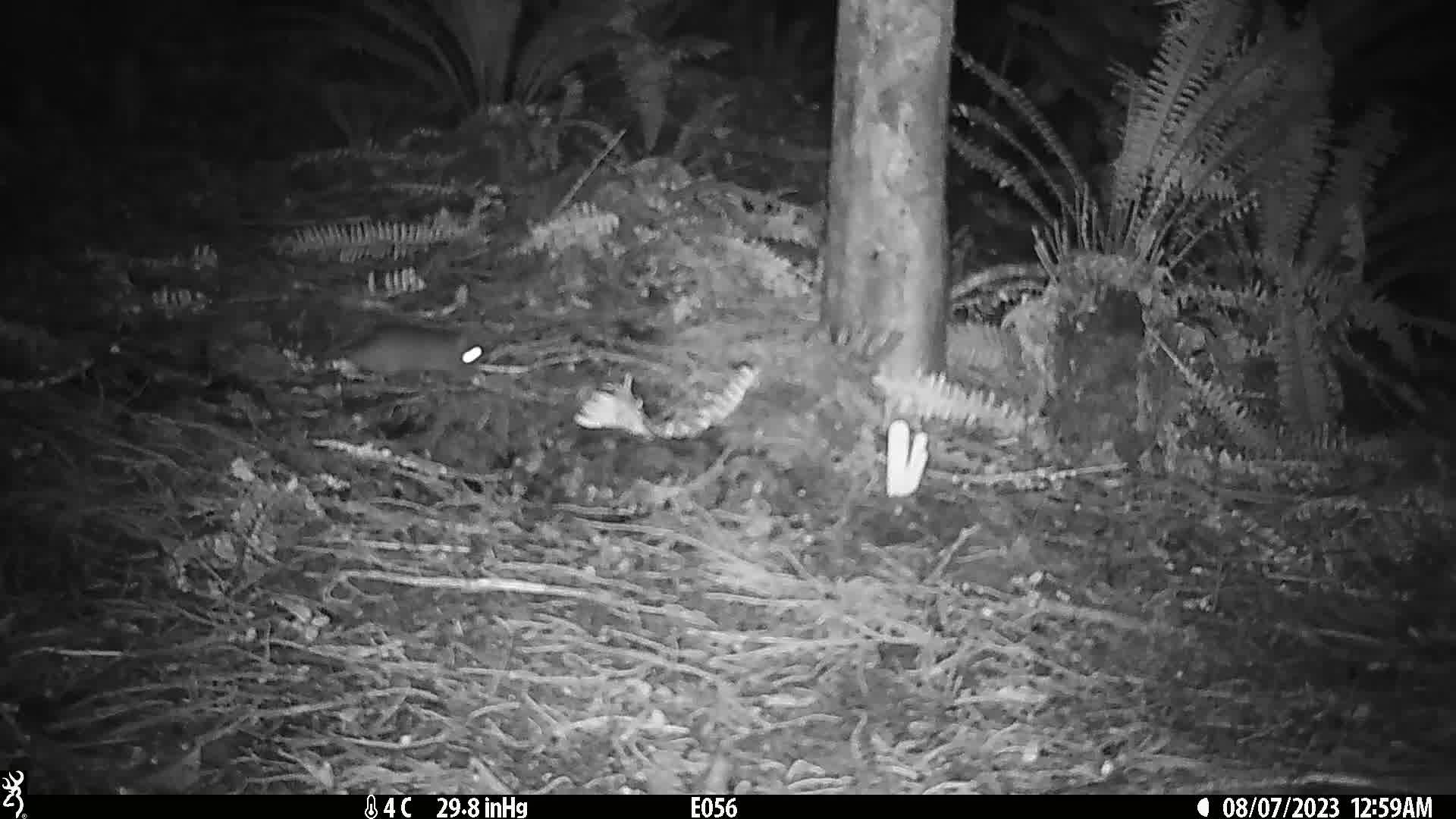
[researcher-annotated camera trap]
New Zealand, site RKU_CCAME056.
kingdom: Animalia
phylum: Chordata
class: Mammalia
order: Rodentia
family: Muridae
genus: Rattus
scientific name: Rattus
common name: rat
Rat (Rattus).